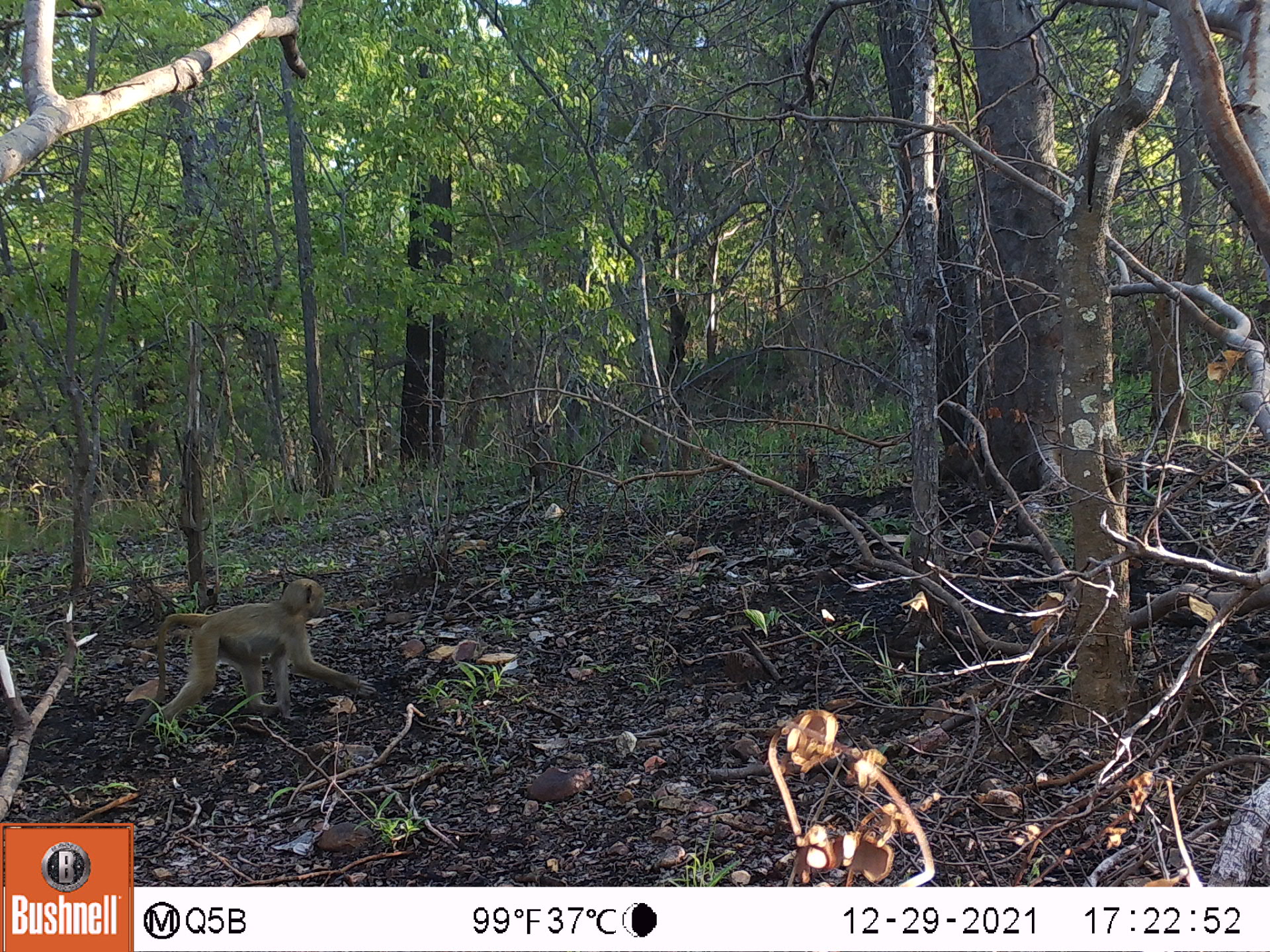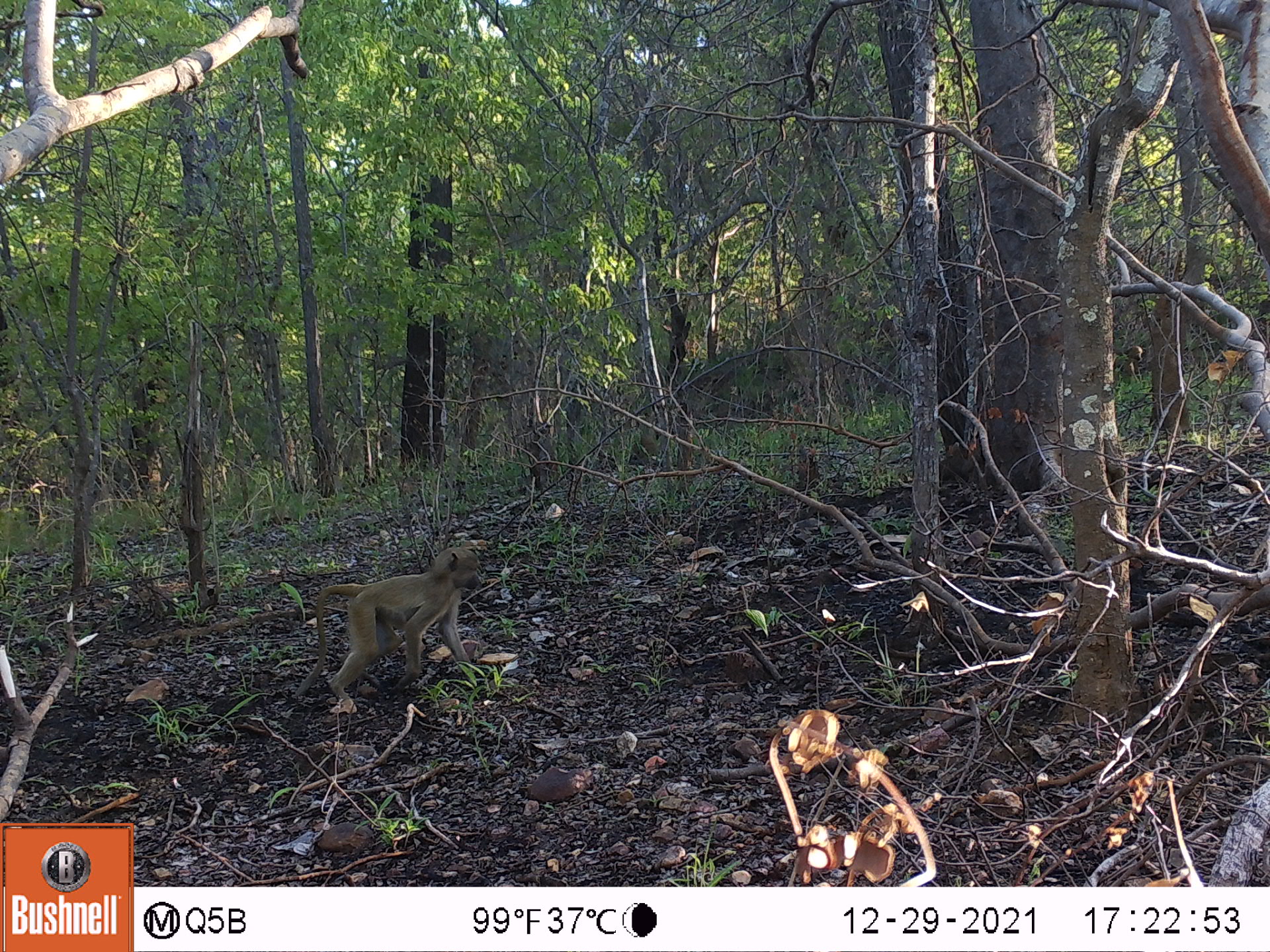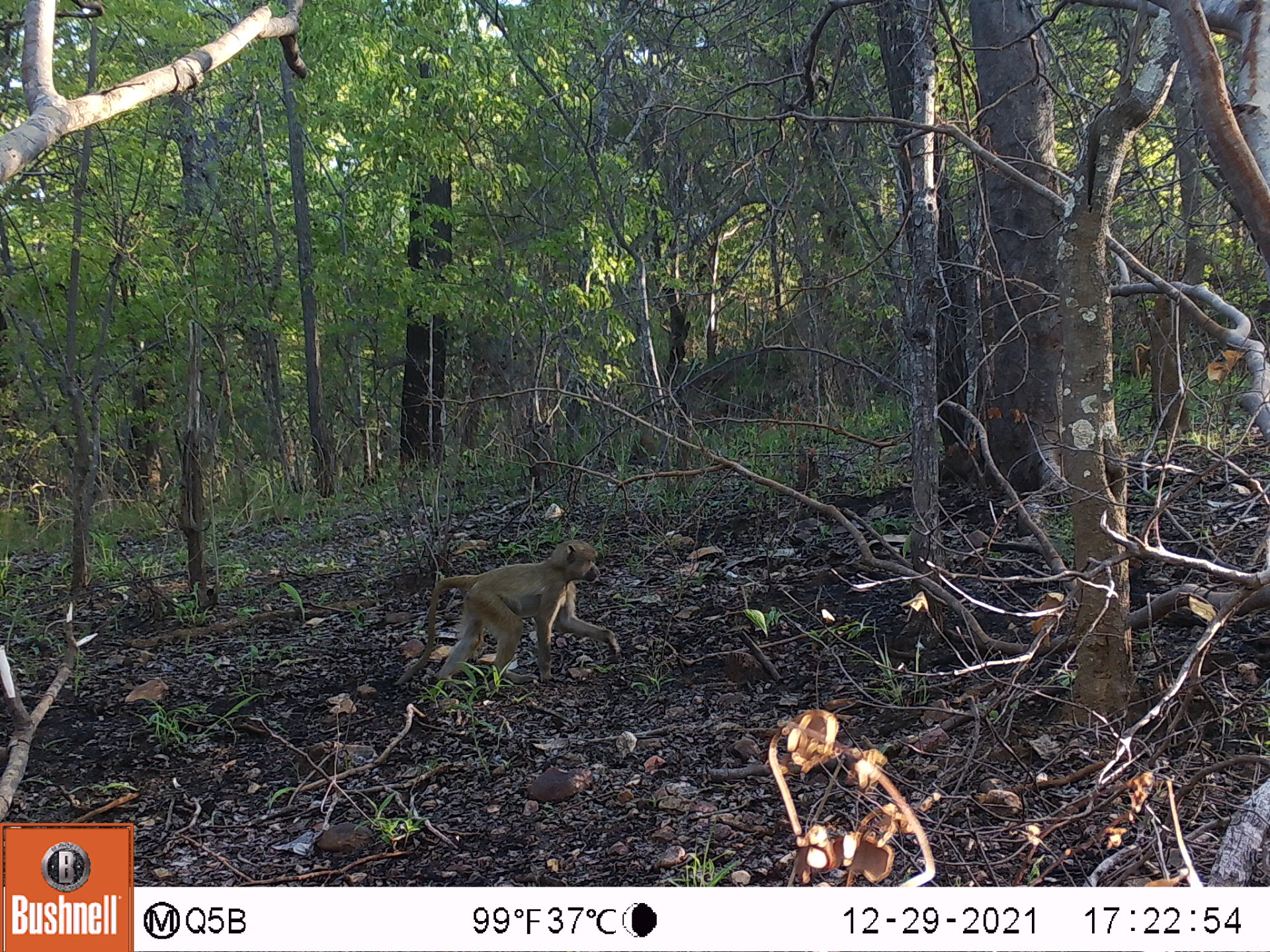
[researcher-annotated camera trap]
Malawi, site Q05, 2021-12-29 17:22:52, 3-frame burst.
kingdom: Animalia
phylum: Chordata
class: Mammalia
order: Primates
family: Cercopithecidae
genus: Papio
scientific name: Papio cynocephalus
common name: yellow baboon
Yellow baboon (Papio cynocephalus), count 1.